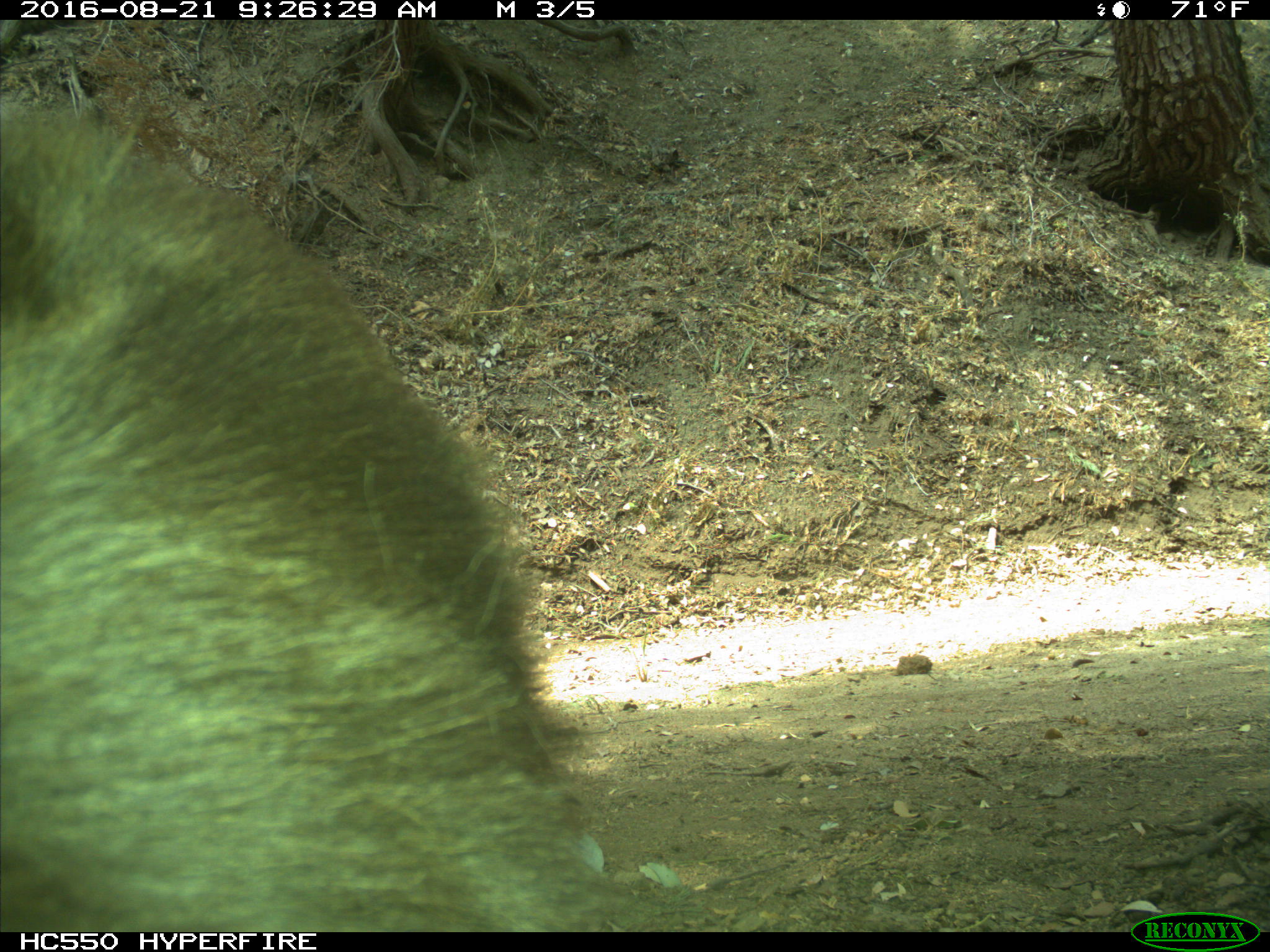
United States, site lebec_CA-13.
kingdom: Animalia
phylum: Chordata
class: Mammalia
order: Carnivora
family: Ursidae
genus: Ursus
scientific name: Ursus americanus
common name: american black bear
Ursus americanus (american black bear).